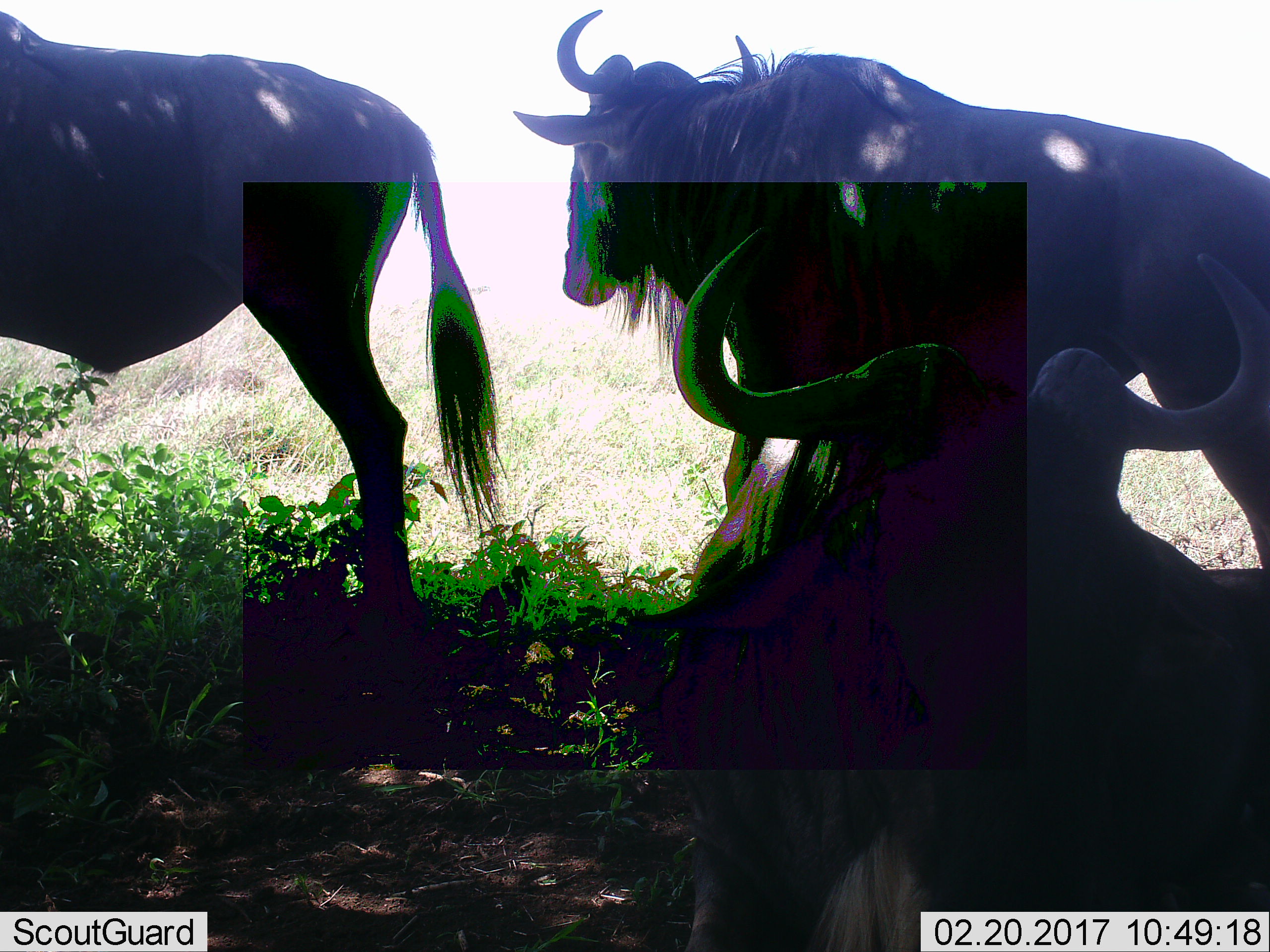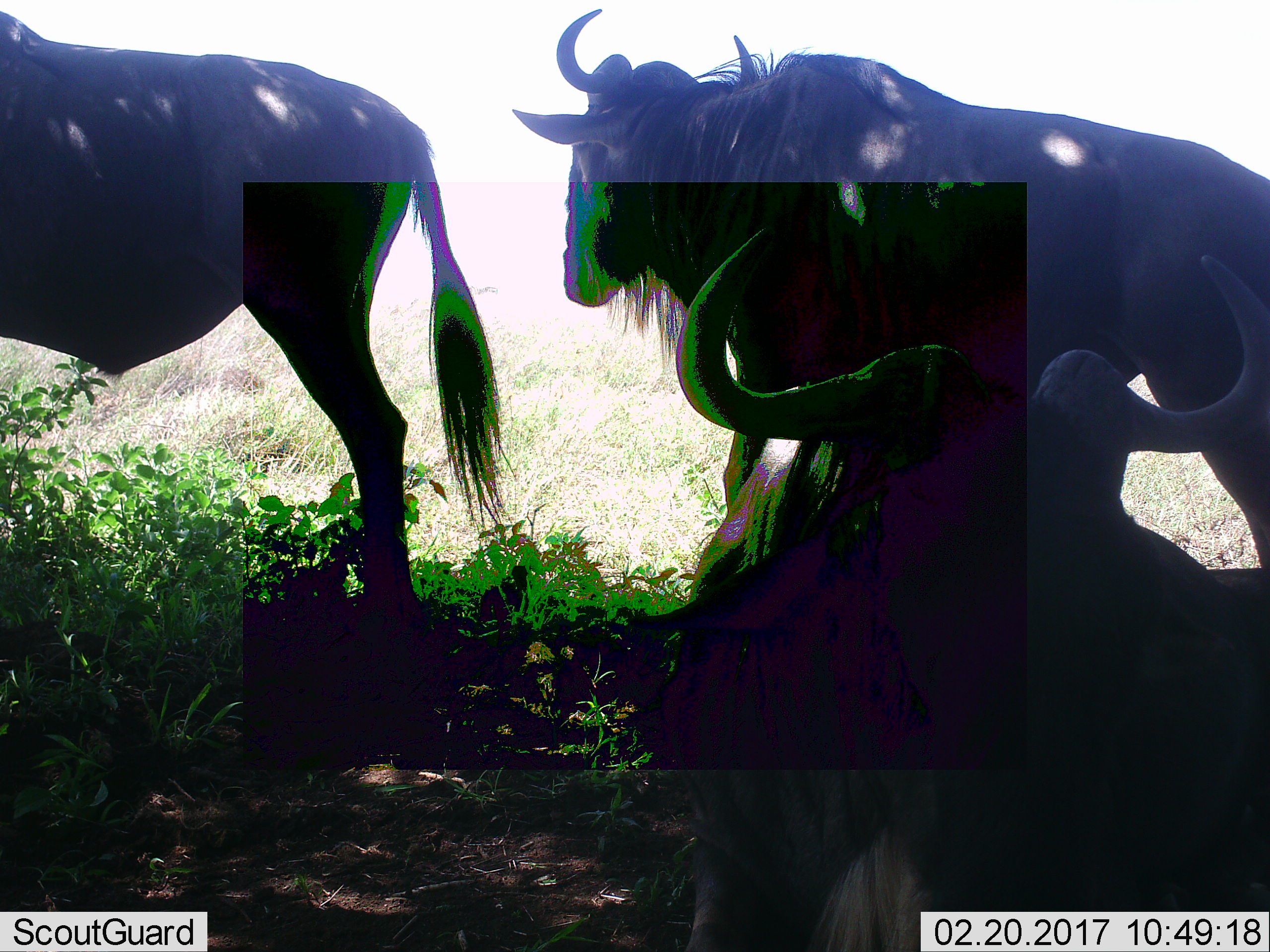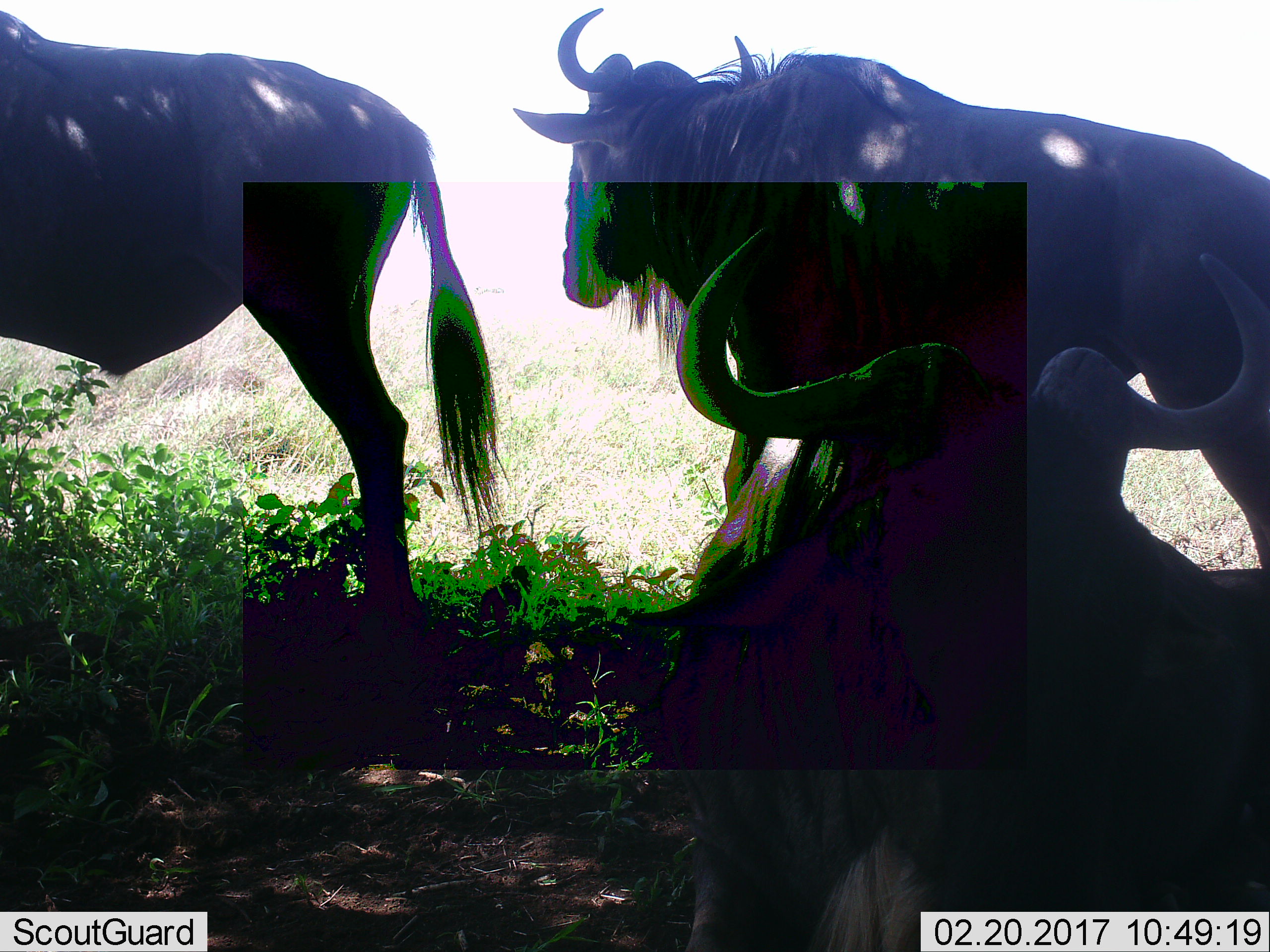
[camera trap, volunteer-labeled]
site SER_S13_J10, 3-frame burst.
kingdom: Animalia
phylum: Chordata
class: Mammalia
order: Artiodactyla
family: Bovidae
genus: Connochaetes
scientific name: Connochaetes taurinus taurinus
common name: blue wildebeest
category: wildebeestblue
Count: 3.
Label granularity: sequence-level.